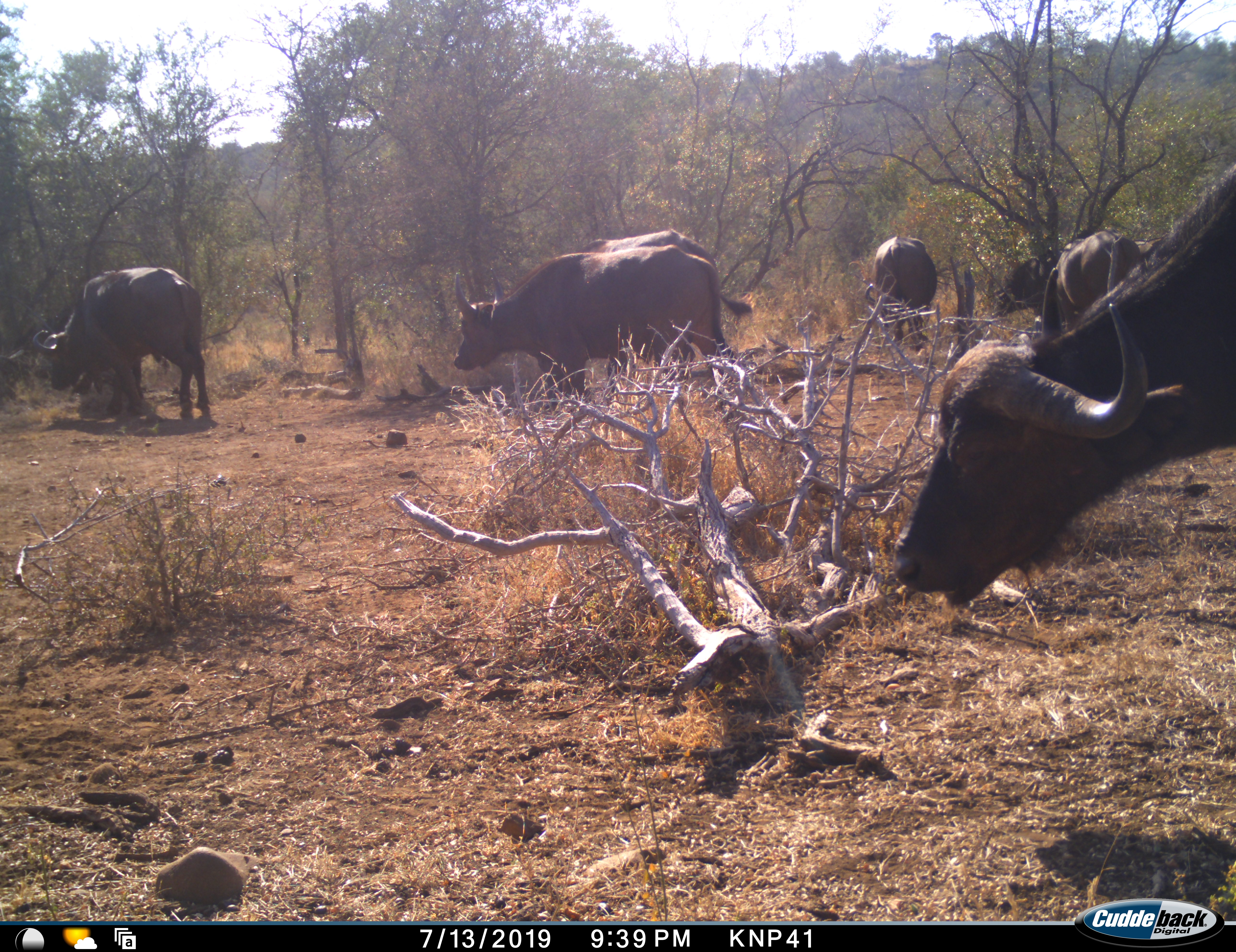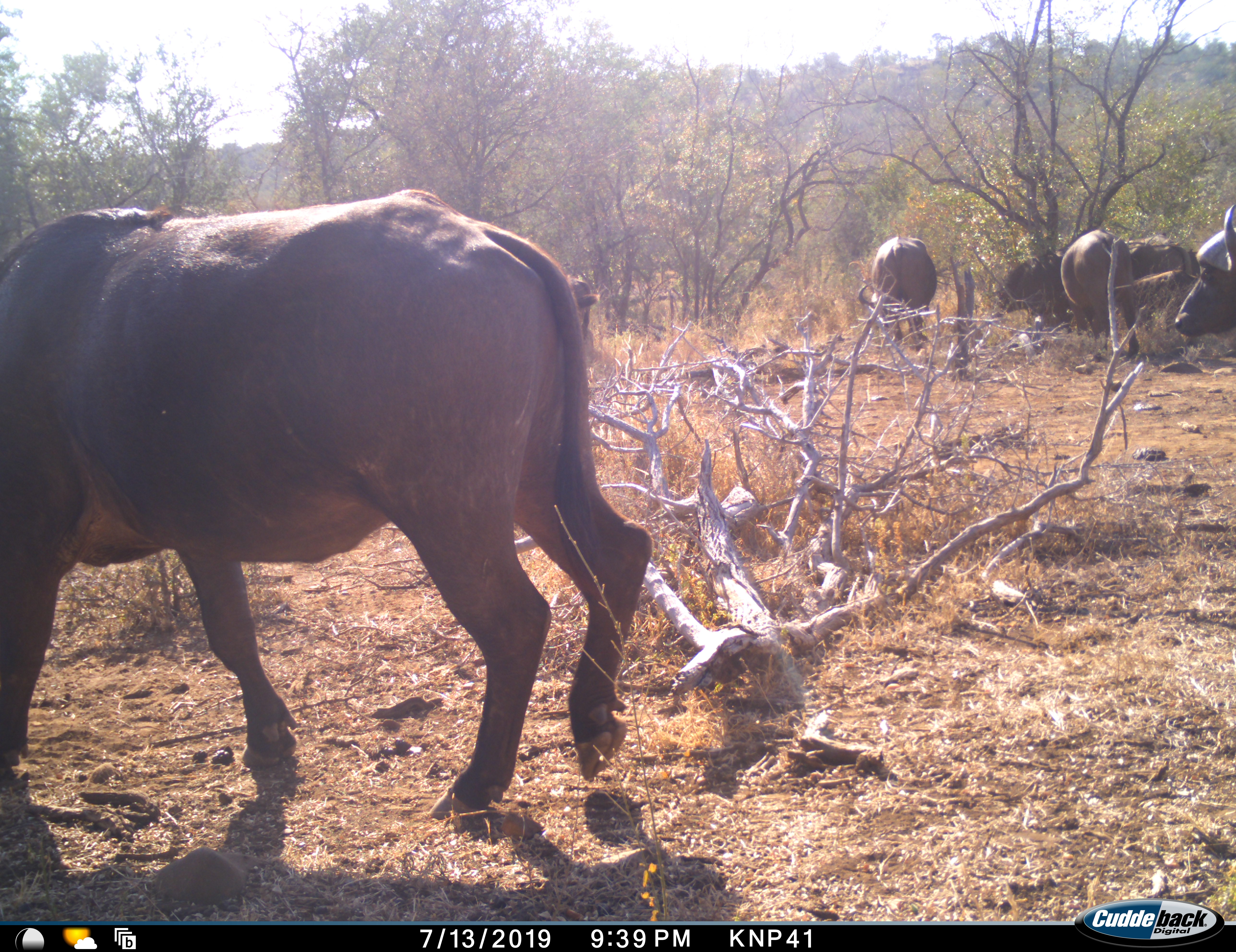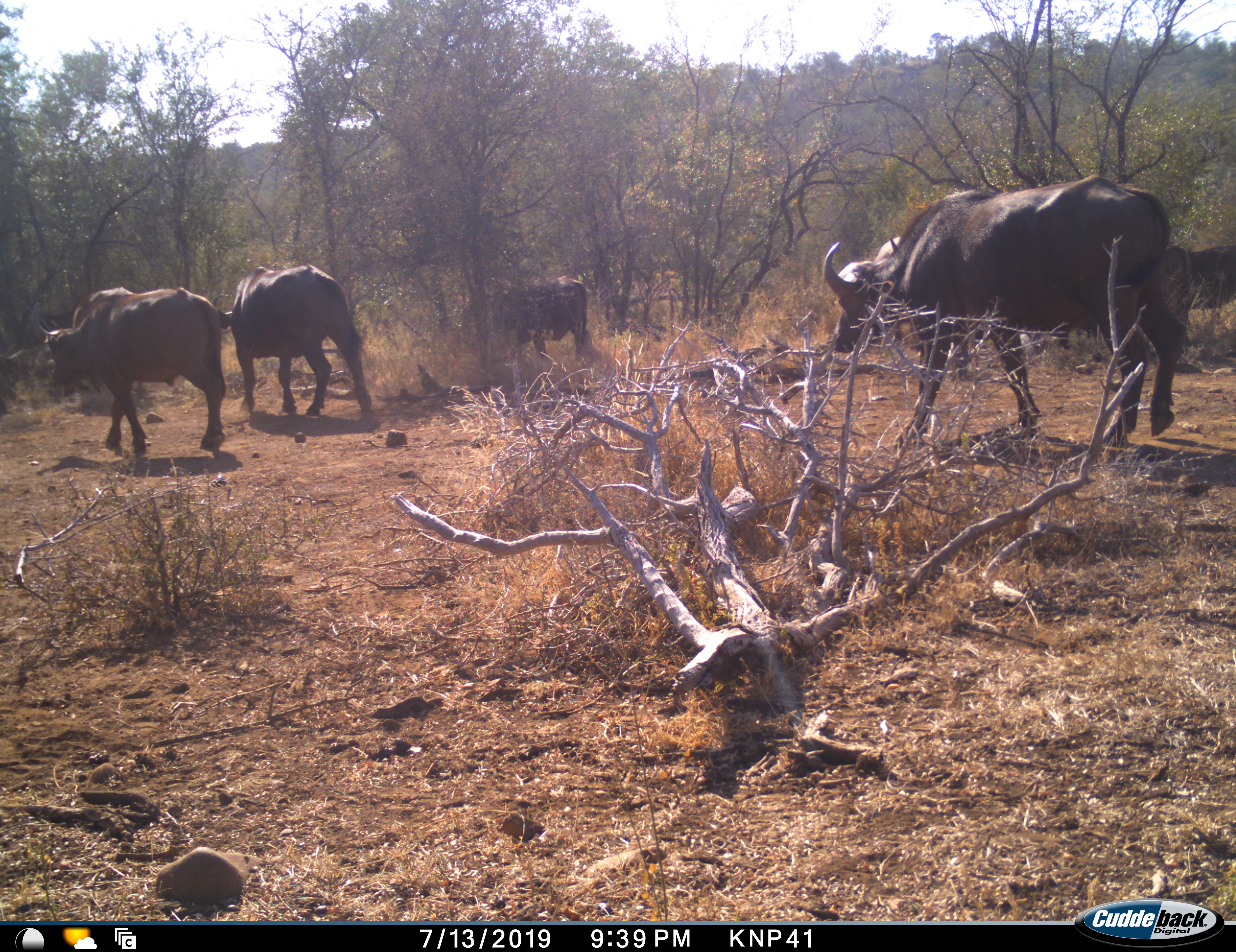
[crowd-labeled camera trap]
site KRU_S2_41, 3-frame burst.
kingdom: Animalia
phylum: Chordata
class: Mammalia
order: Artiodactyla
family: Bovidae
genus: Syncerus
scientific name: Syncerus caffer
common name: african buffalo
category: buffalo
Buffalo (african buffalo) (Syncerus caffer), count 7. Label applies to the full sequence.